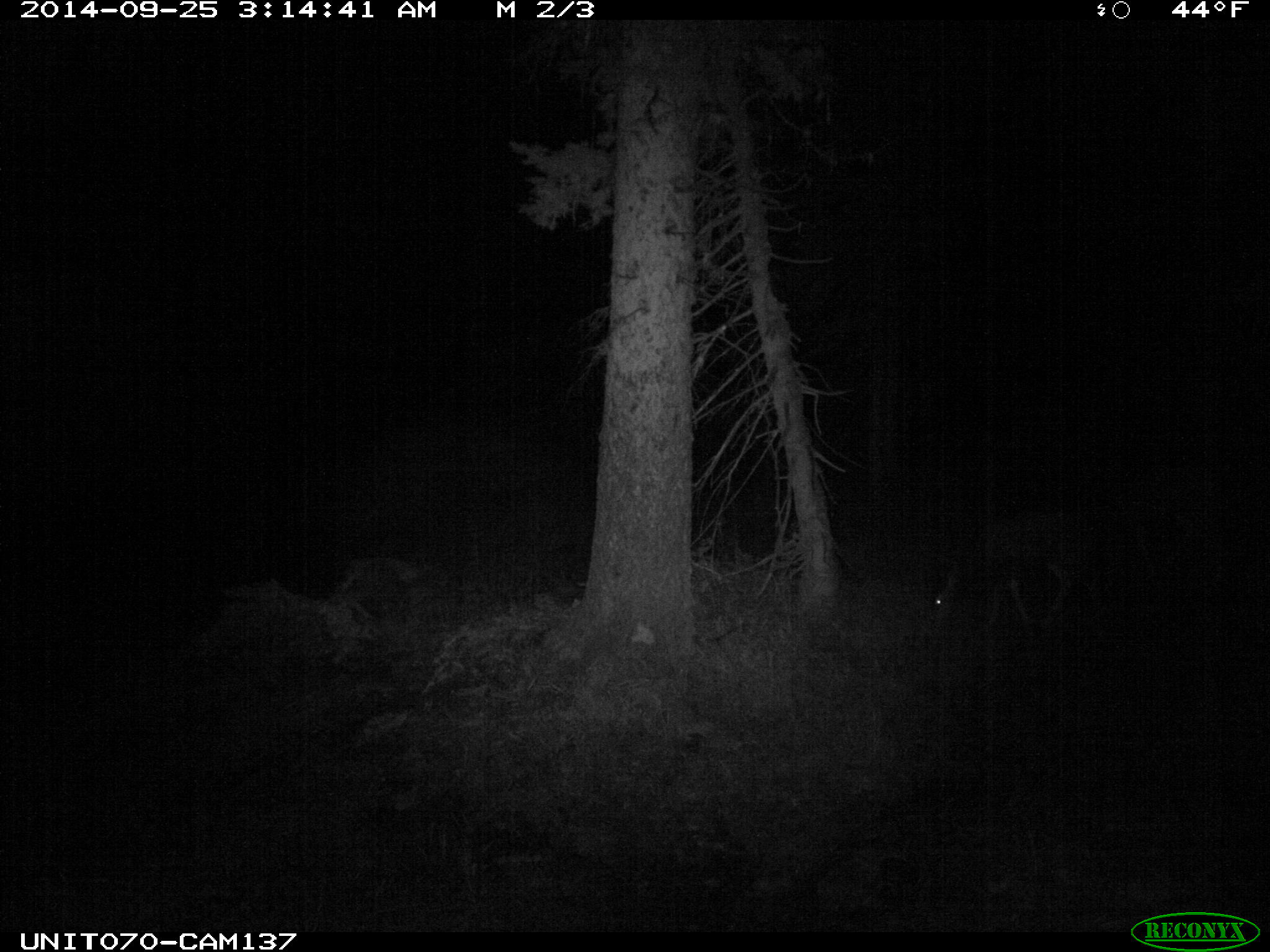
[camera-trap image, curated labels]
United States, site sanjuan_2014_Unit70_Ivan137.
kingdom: Animalia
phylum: Chordata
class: Mammalia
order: Artiodactyla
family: Cervidae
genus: Odocoileus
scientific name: Odocoileus hemionus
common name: mule deer